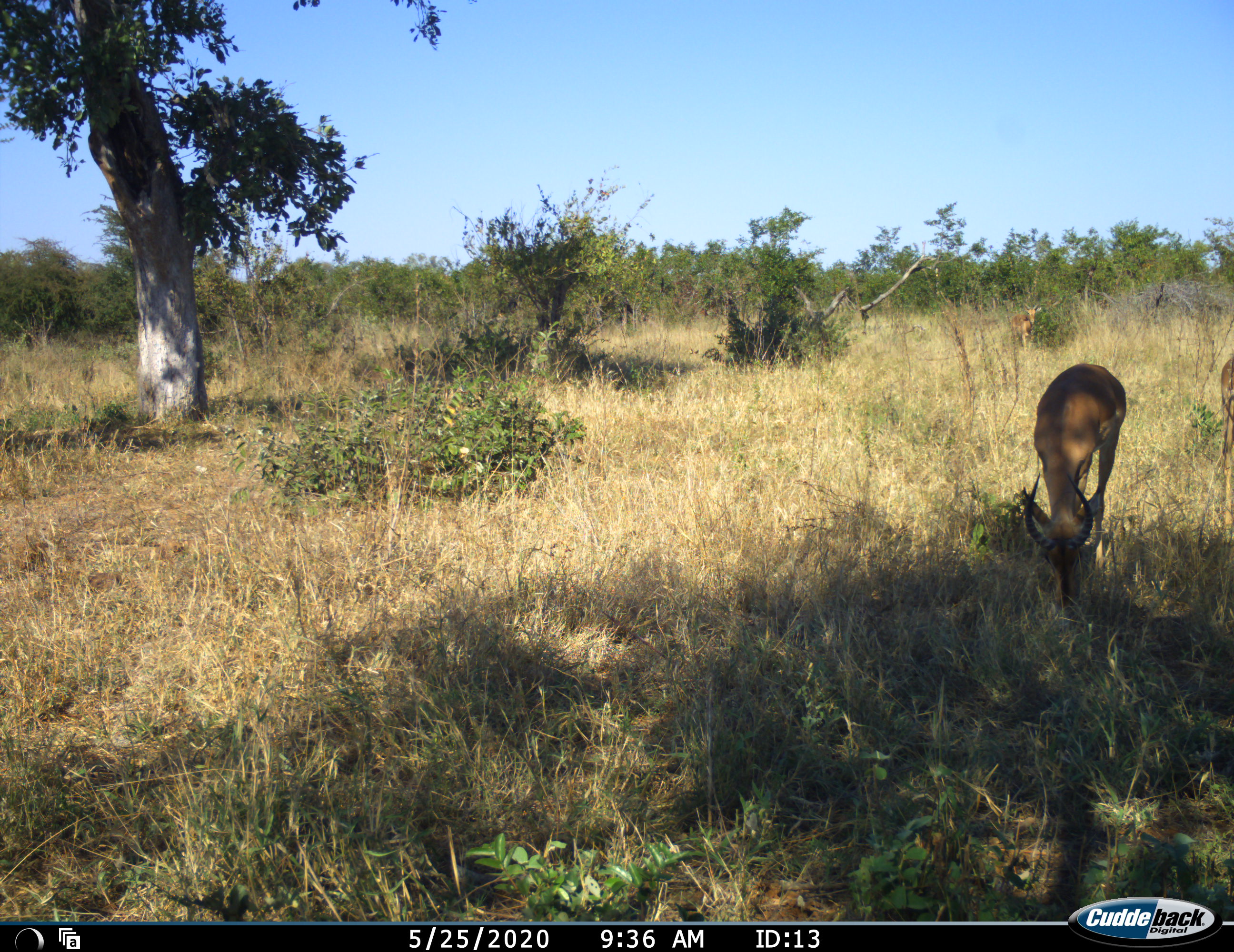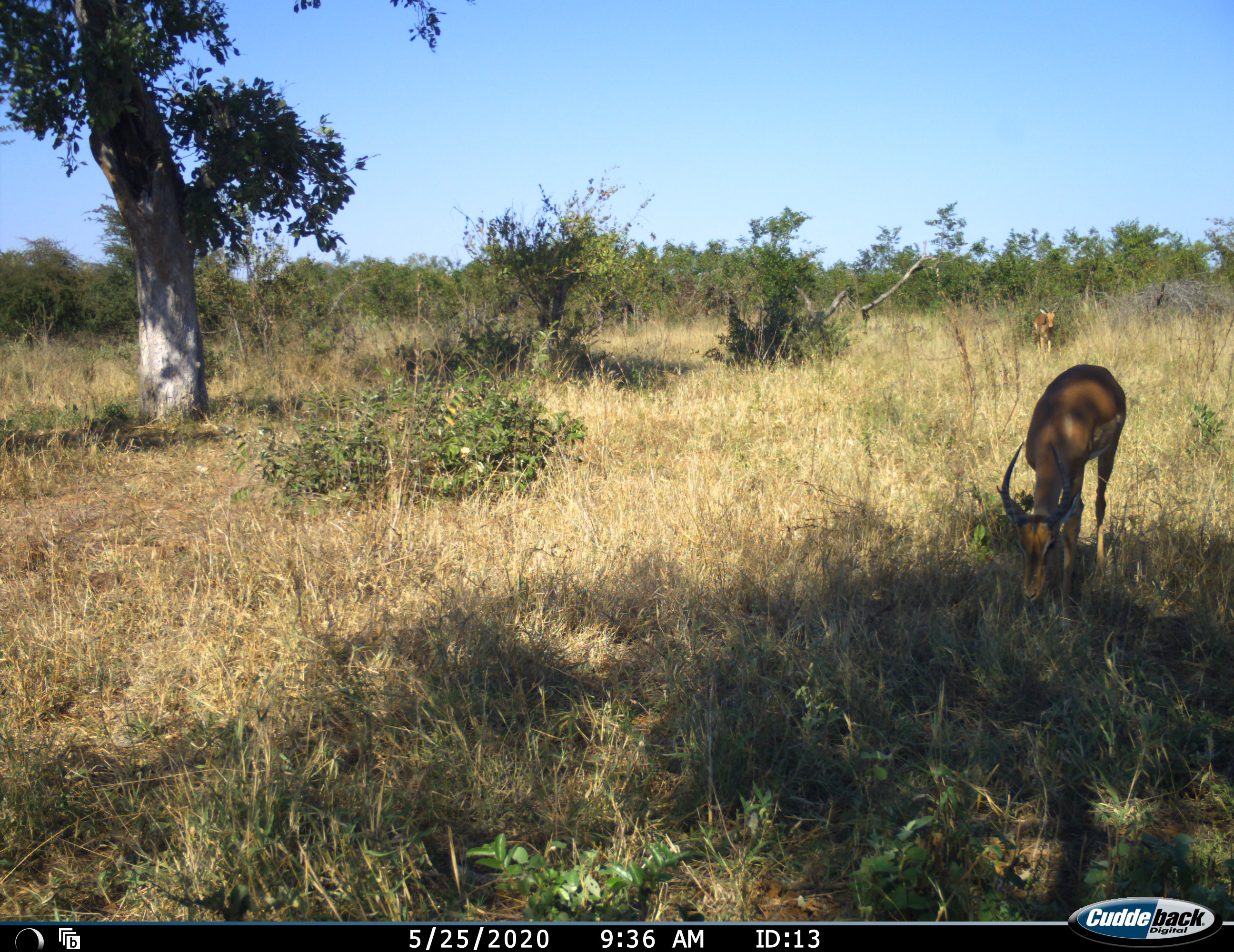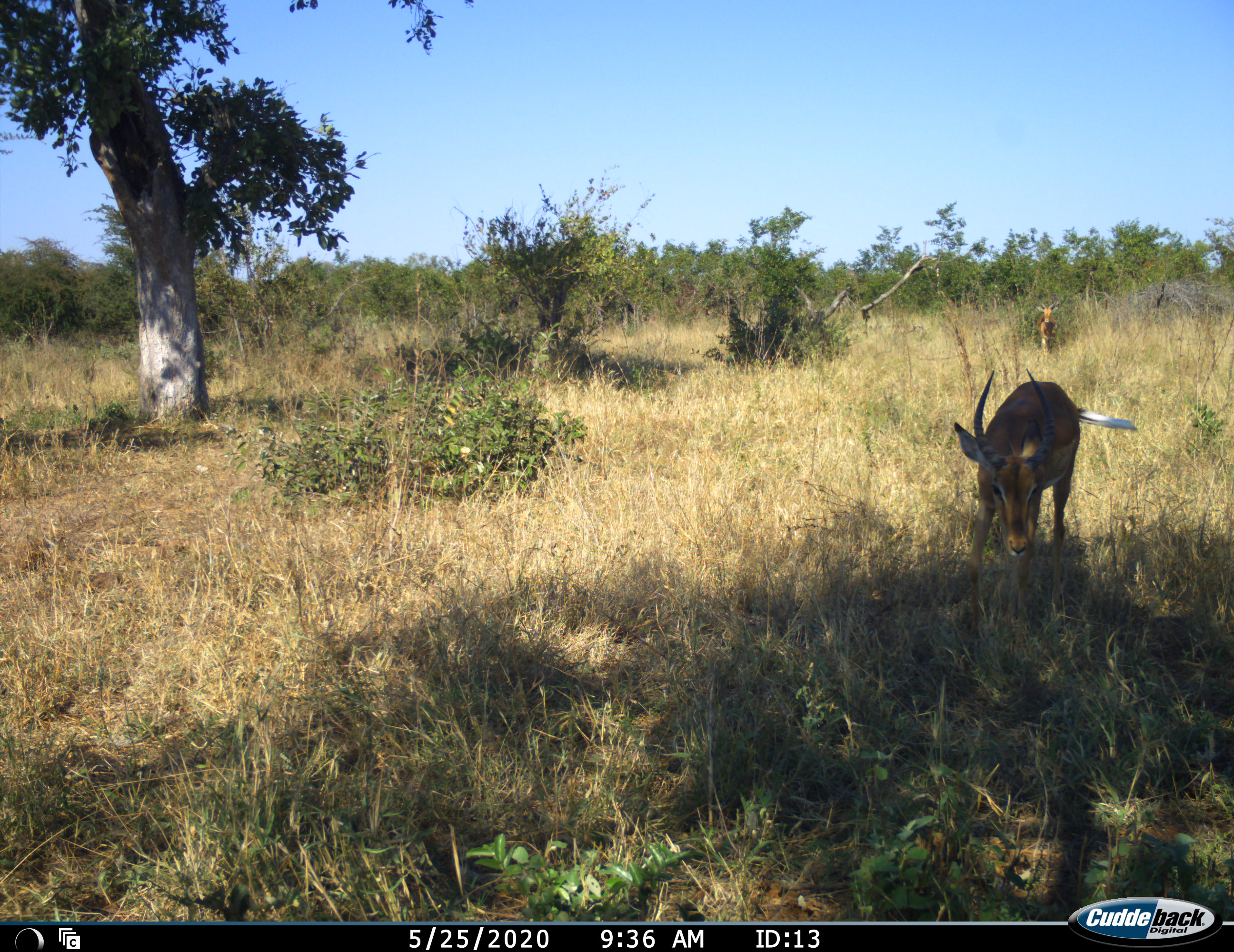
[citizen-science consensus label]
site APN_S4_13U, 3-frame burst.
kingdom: Animalia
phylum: Chordata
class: Mammalia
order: Artiodactyla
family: Bovidae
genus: Aepyceros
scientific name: Aepyceros melampus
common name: impala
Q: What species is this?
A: Impala (Aepyceros melampus).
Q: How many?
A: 3.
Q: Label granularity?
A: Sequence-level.